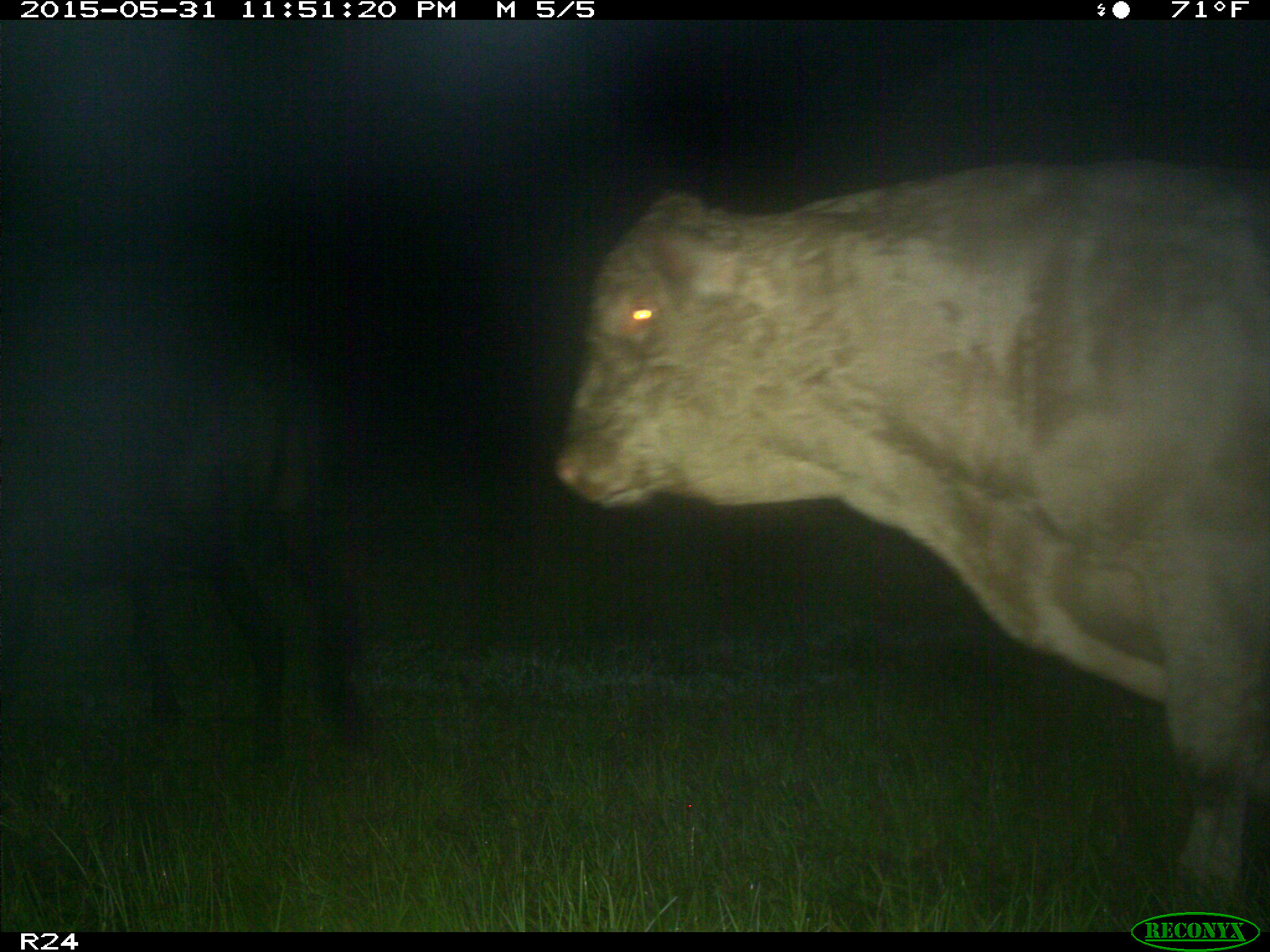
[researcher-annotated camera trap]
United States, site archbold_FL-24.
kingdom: Animalia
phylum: Chordata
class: Mammalia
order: Artiodactyla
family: Bovidae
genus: Bos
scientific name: Bos taurus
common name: domestic cow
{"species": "Bos taurus (domestic cow)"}